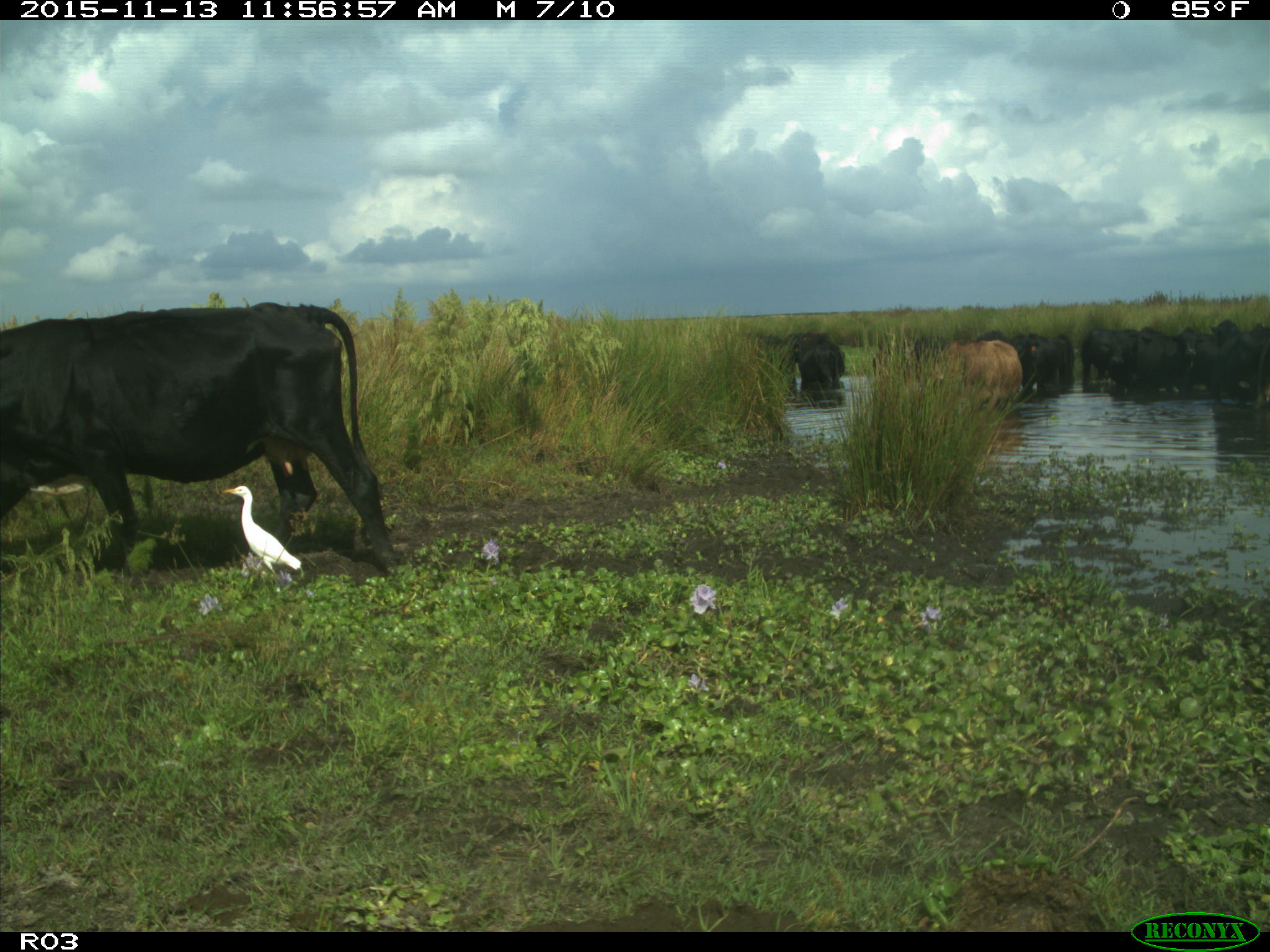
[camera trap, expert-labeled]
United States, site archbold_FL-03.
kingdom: Animalia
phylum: Chordata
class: Mammalia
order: Artiodactyla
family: Bovidae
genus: Bos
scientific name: Bos taurus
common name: domestic cow